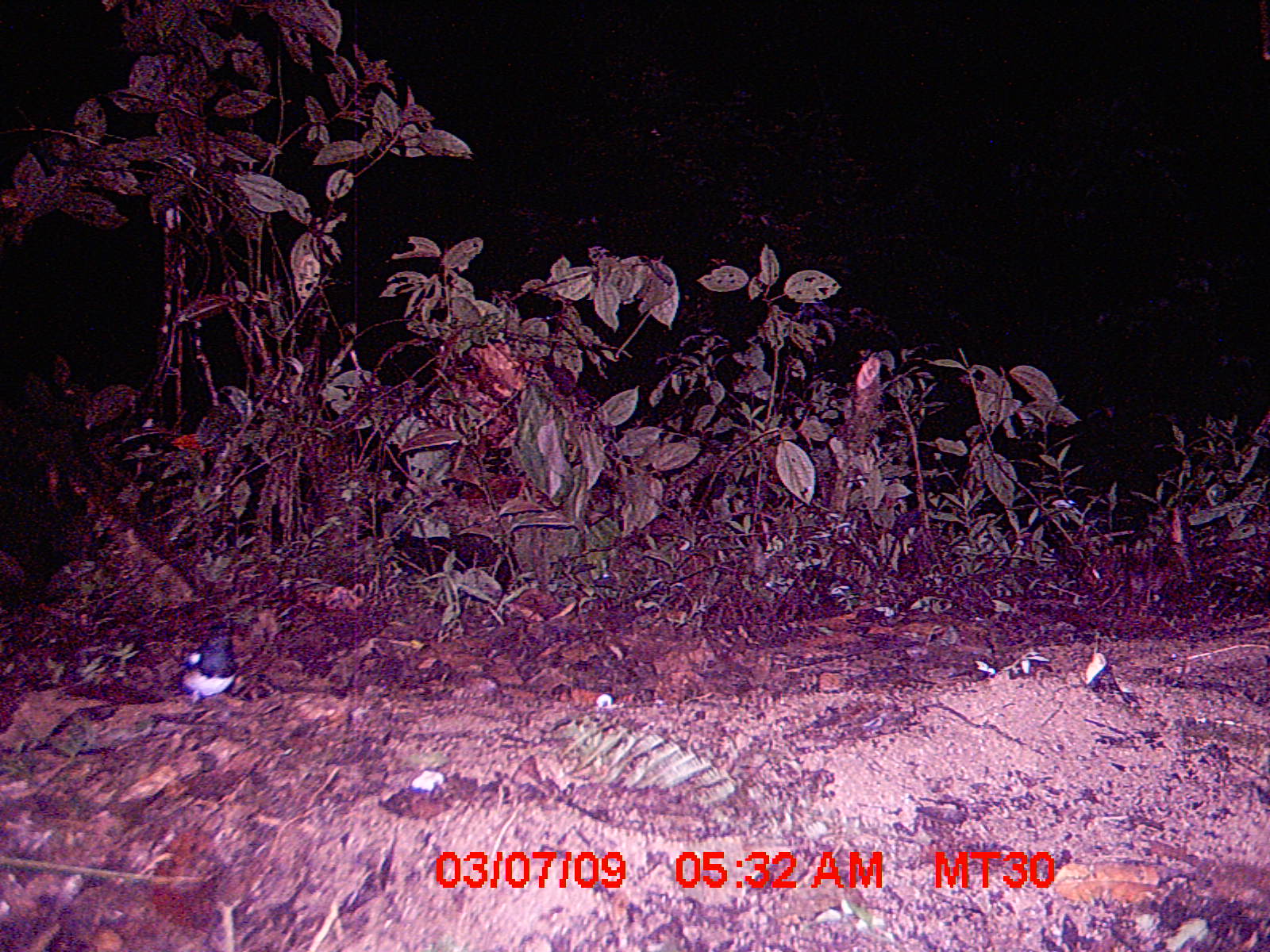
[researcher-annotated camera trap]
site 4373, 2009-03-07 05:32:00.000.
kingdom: Animalia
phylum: Chordata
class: Aves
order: Passeriformes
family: Muscicapidae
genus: Copsychus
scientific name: Copsychus albospecularis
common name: madagascar magpie-robin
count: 1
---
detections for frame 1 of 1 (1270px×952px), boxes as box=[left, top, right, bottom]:
copsychus albospecularis: box=[178, 626, 240, 704]